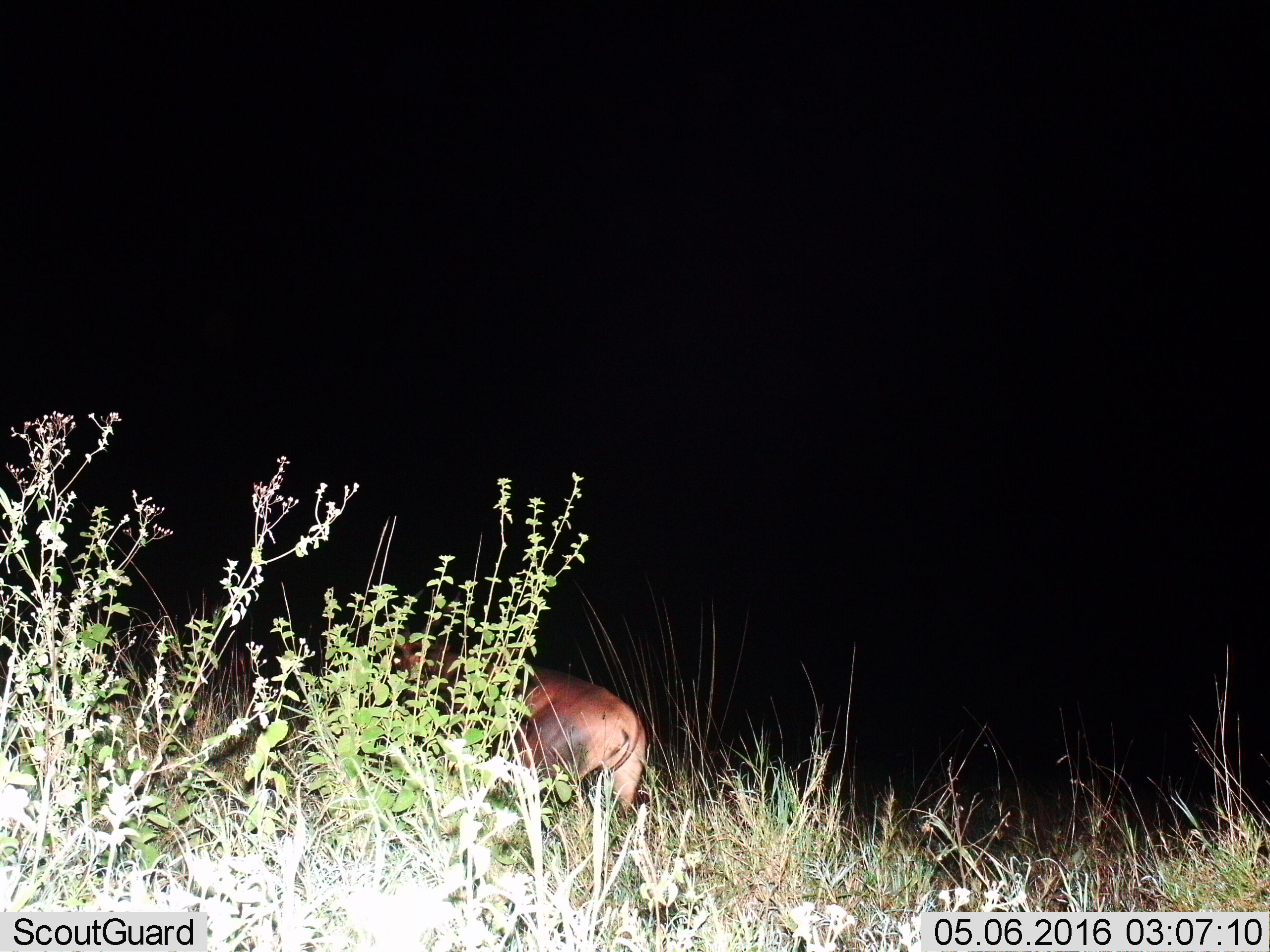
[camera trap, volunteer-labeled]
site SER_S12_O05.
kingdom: Animalia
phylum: Chordata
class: Mammalia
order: Artiodactyla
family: Bovidae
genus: Damaliscus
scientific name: Damaliscus lunatus jimela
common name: topi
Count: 1.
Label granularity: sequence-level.